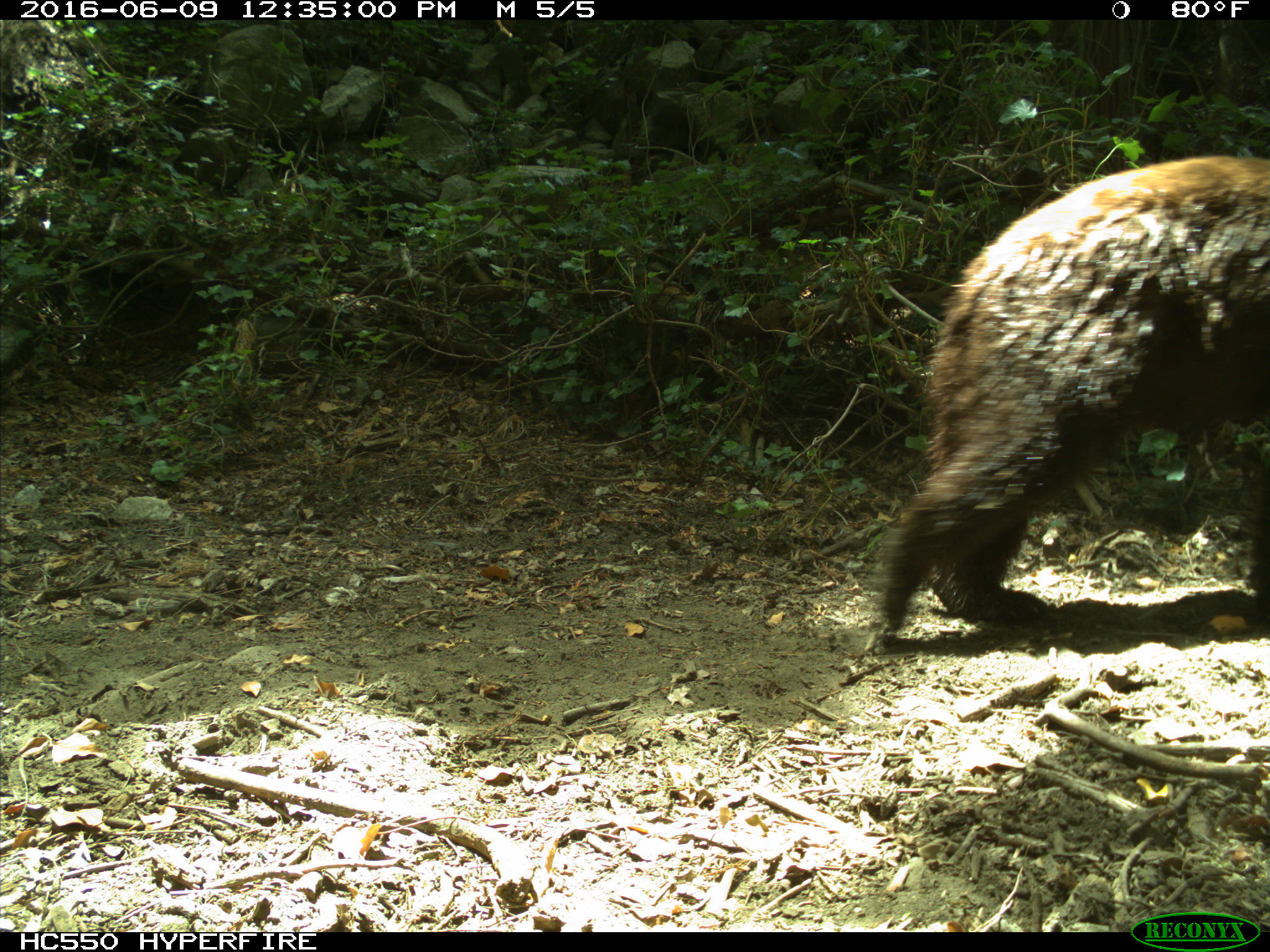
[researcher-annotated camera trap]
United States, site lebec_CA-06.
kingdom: Animalia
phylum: Chordata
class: Mammalia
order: Carnivora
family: Ursidae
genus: Ursus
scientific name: Ursus americanus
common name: american black bear